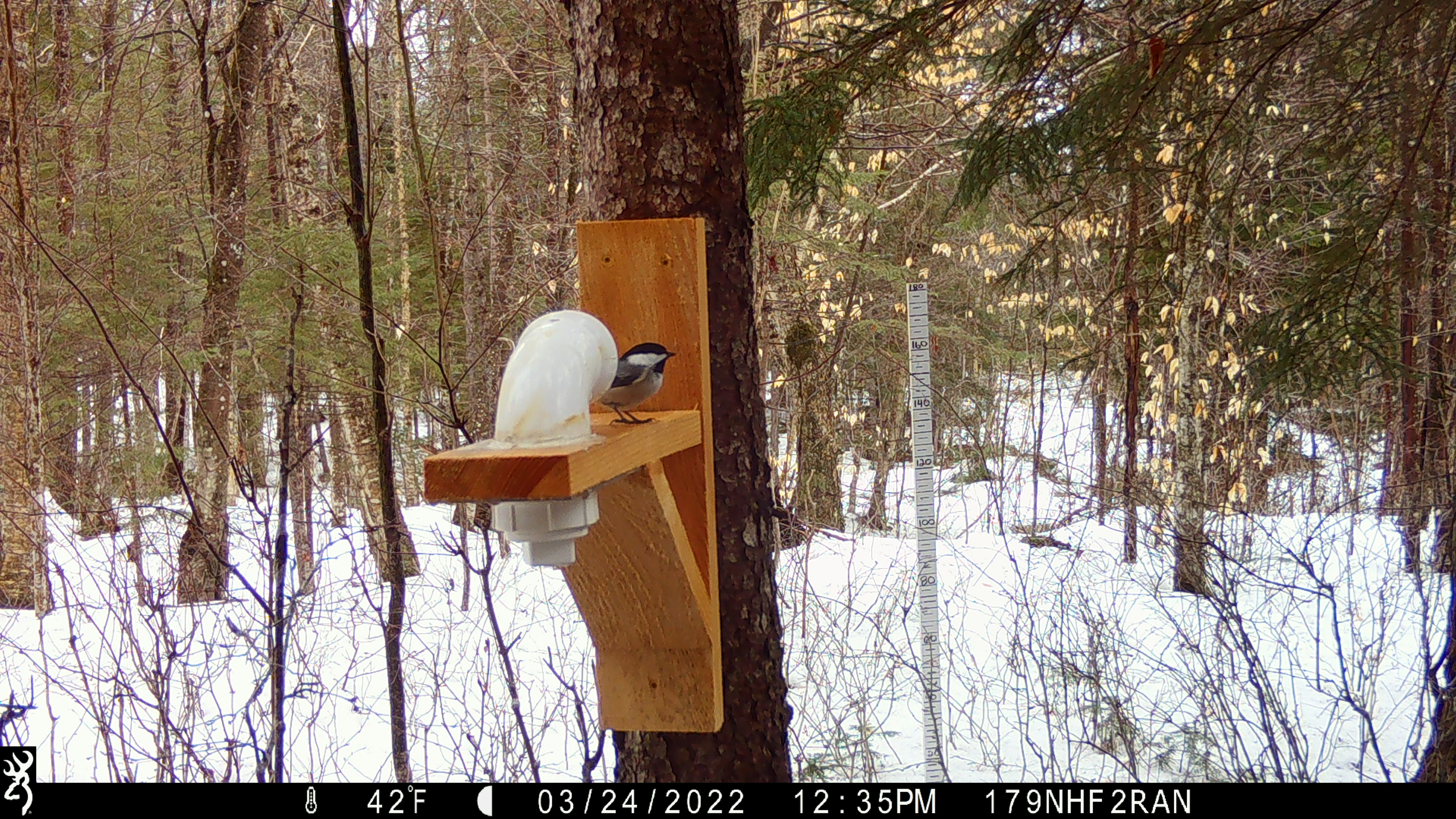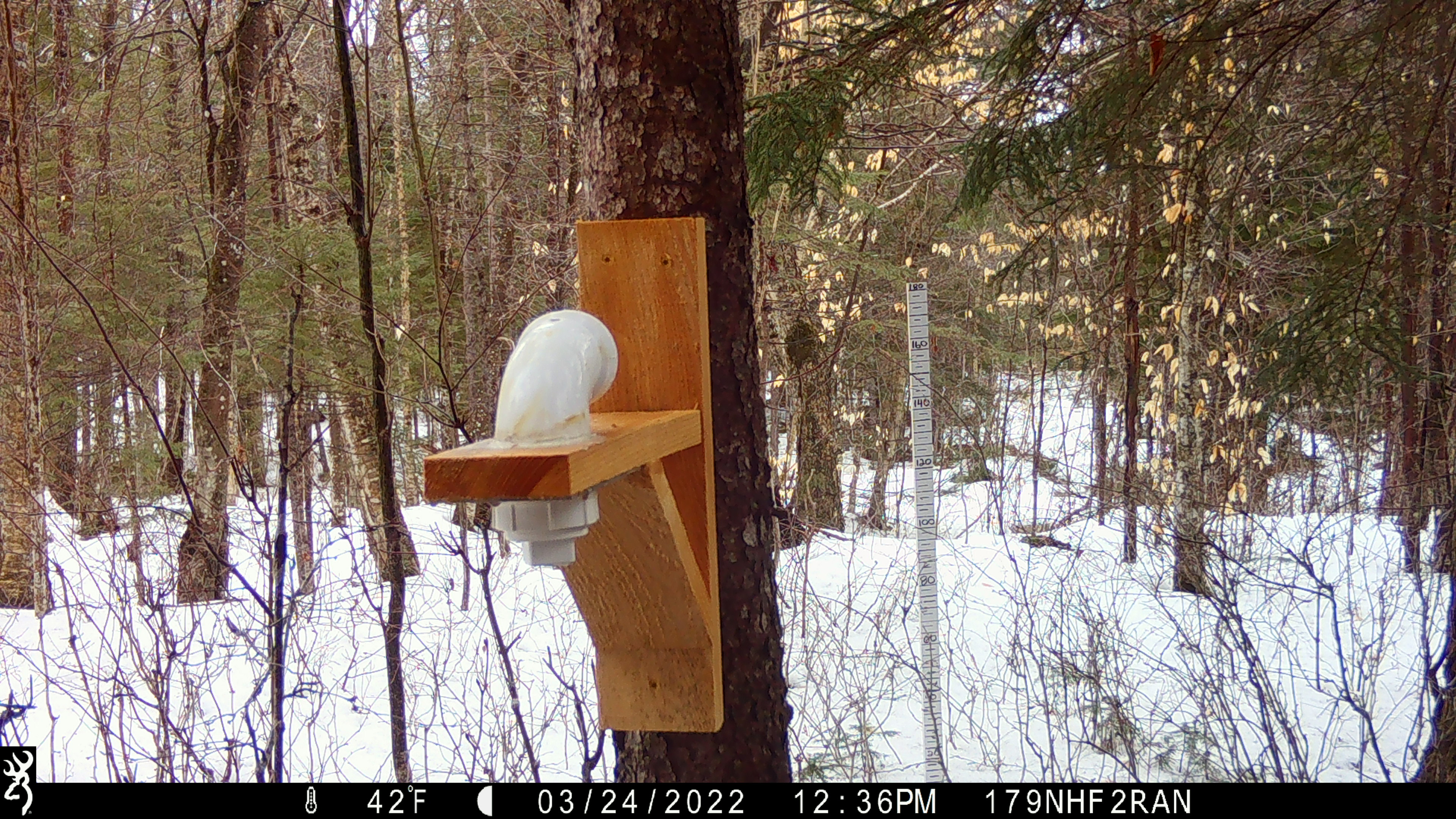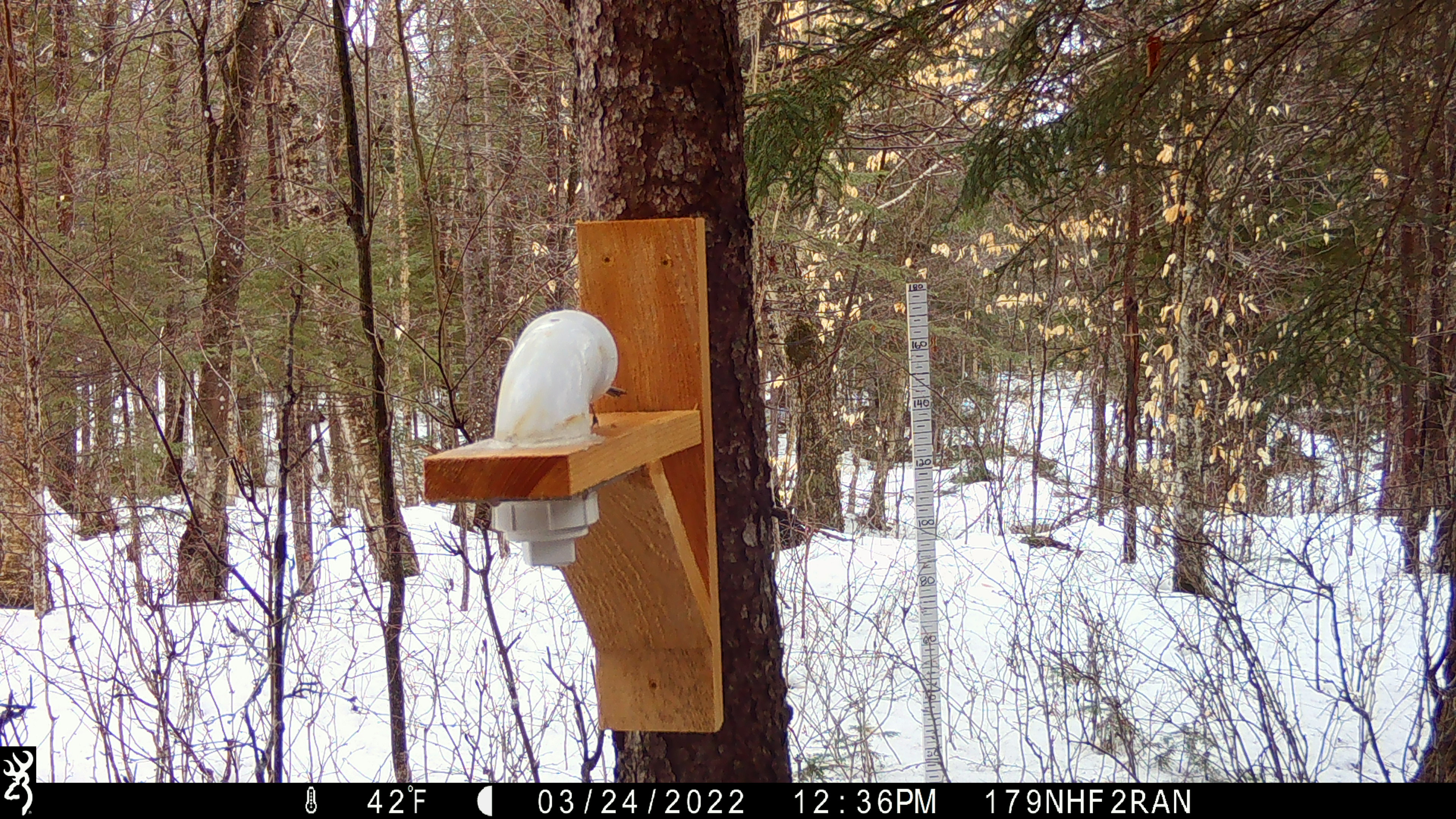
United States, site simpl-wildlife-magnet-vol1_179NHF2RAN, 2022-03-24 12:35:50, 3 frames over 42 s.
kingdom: Animalia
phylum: Chordata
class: Aves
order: Passeriformes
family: Paridae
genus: Poecile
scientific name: Poecile atricapillus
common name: black-capped chickadee